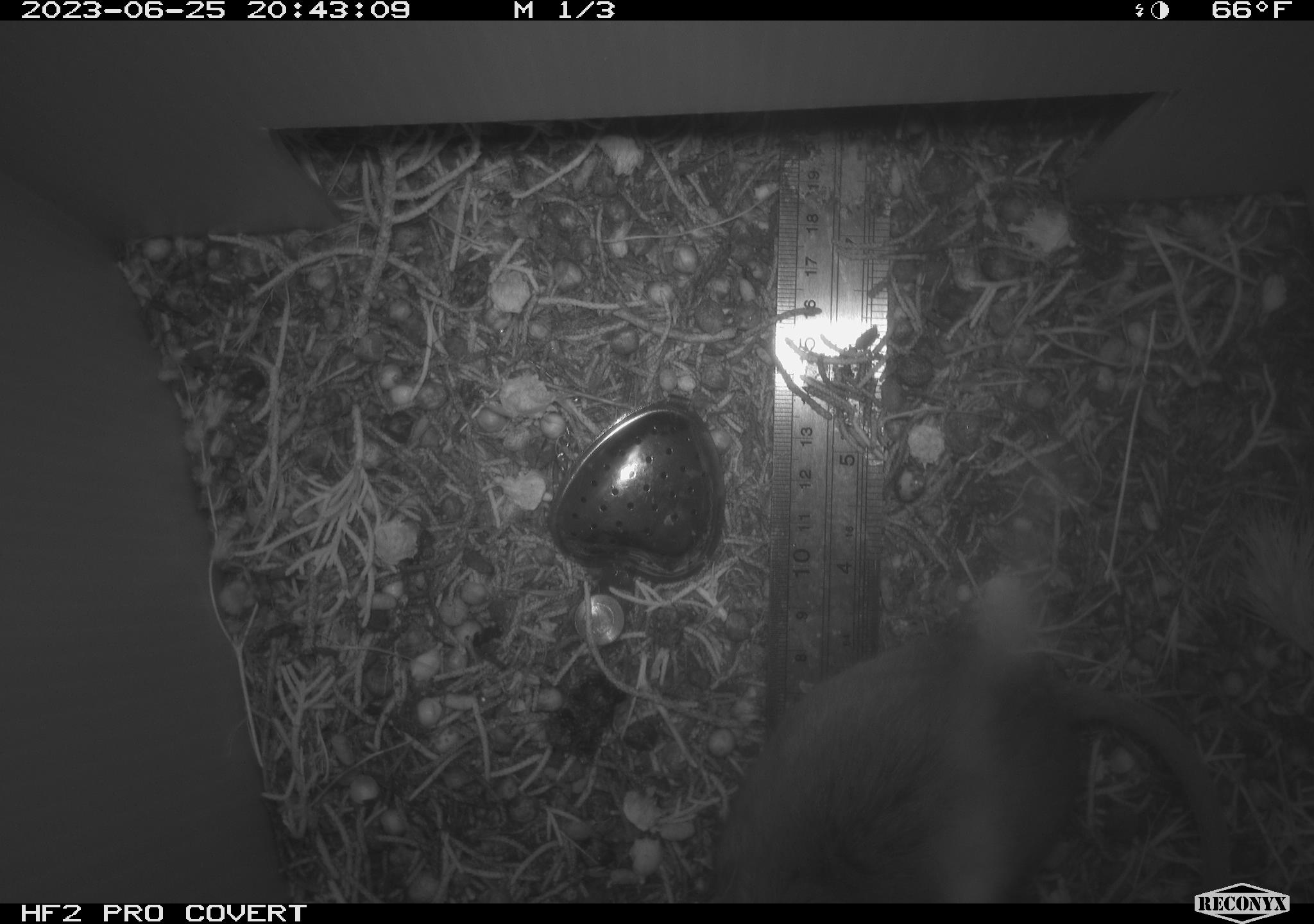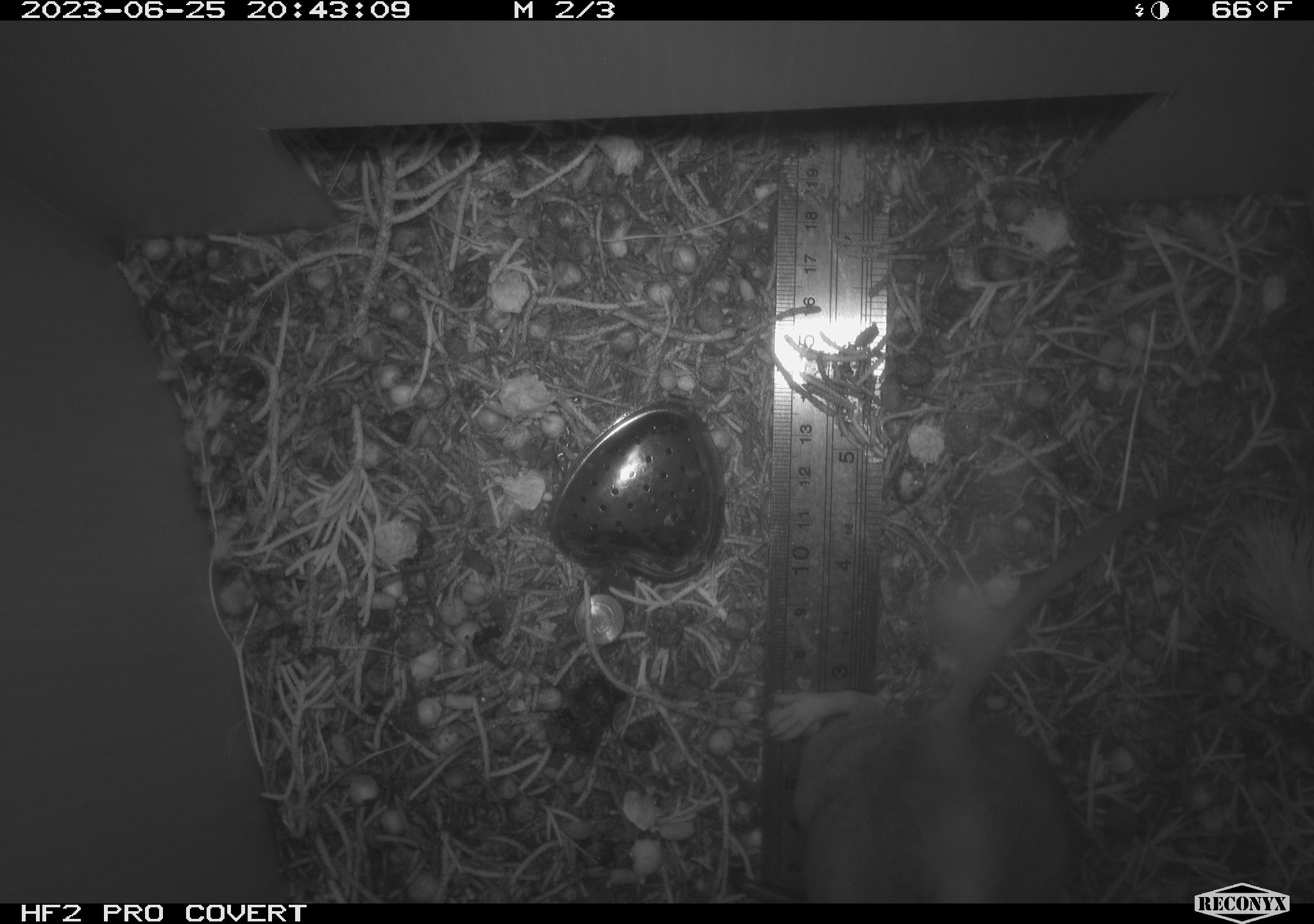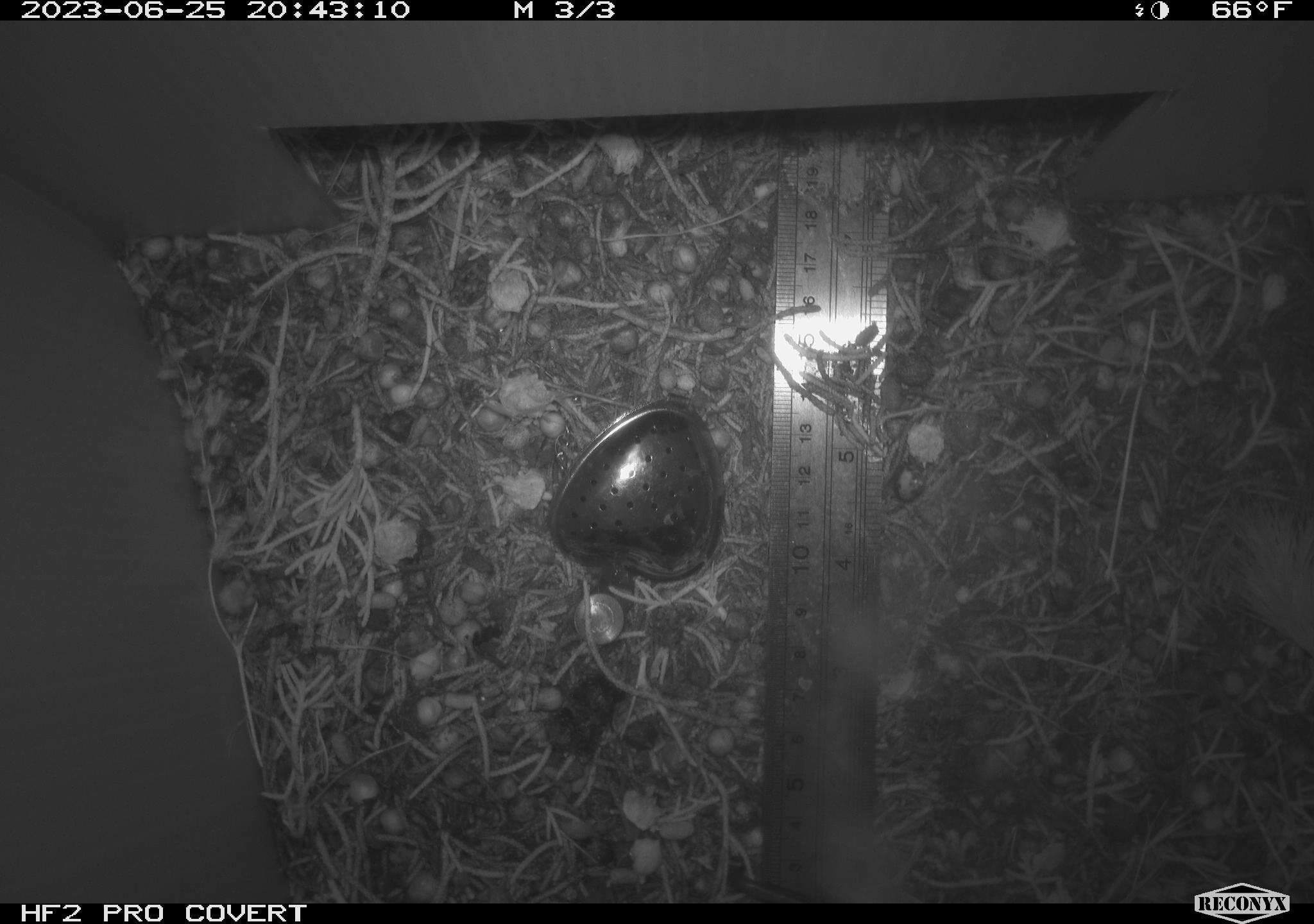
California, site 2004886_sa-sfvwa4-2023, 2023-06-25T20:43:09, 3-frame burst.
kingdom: Animalia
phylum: Chordata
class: Mammalia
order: Rodentia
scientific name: Rodentia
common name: mouse species